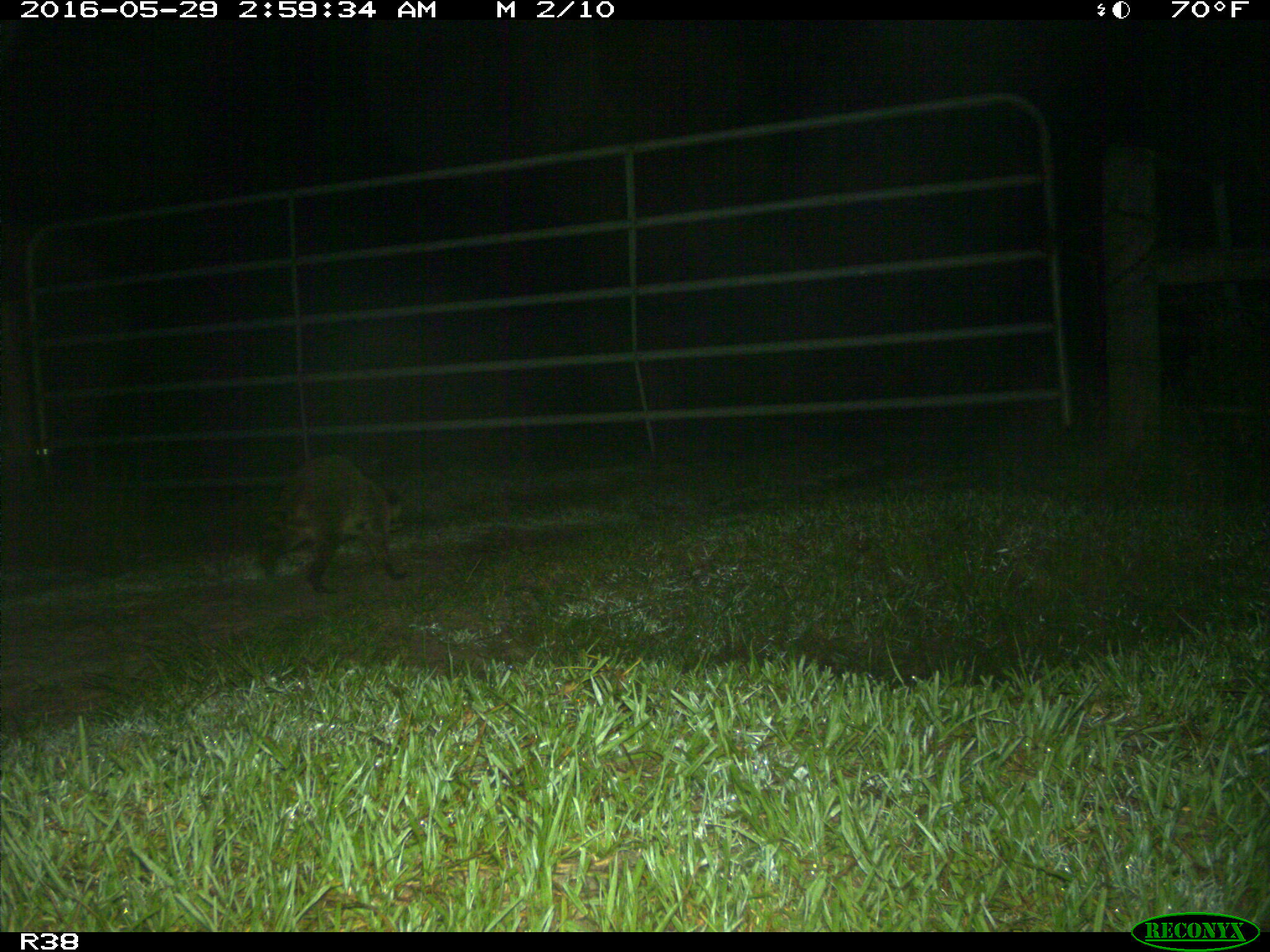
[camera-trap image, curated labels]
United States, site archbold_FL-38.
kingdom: Animalia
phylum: Chordata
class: Mammalia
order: Carnivora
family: Procyonidae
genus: Procyon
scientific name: Procyon lotor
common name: common raccoon